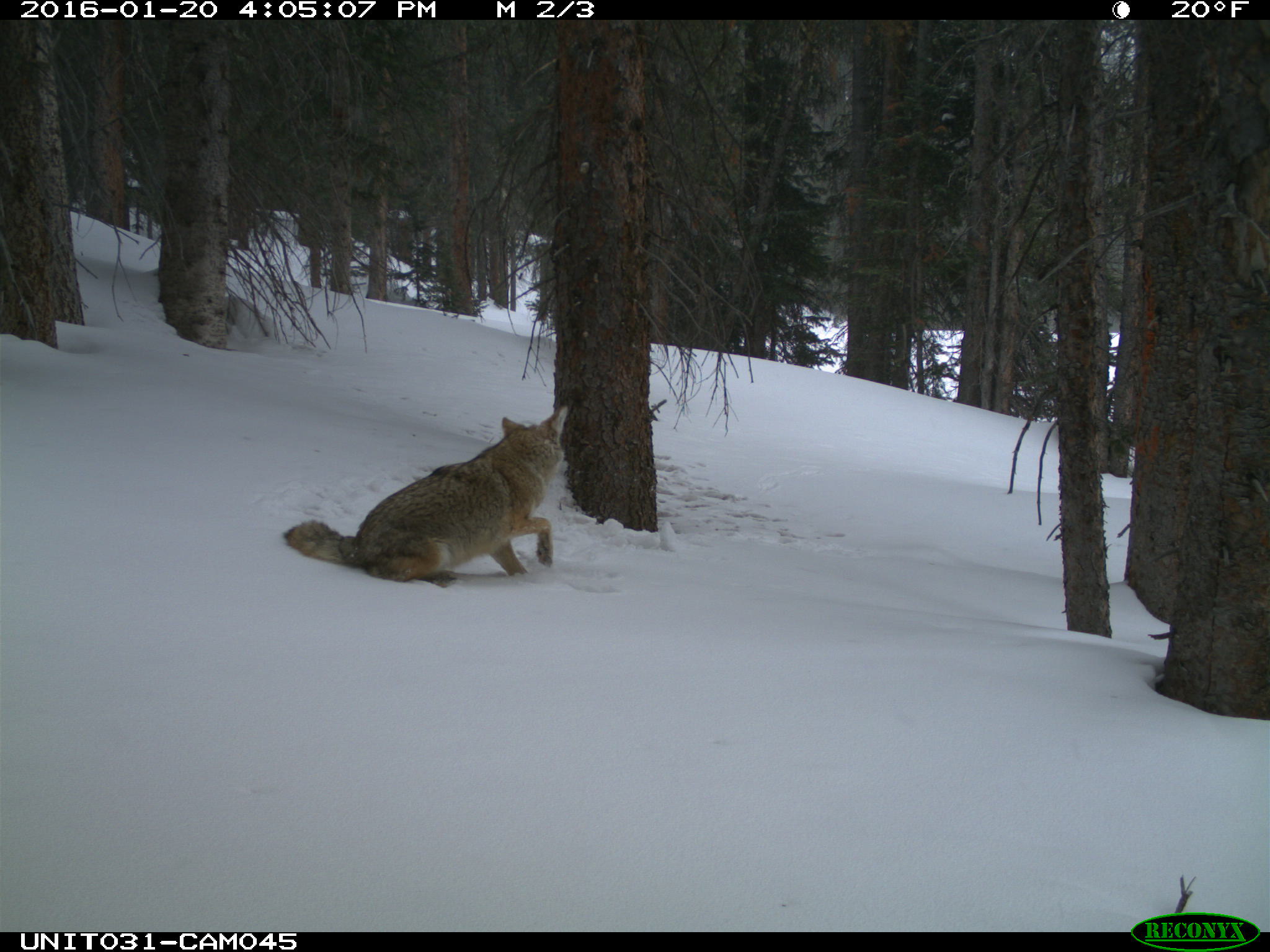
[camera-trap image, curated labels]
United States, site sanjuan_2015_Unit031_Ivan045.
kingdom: Animalia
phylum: Chordata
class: Mammalia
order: Carnivora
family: Canidae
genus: Canis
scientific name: Canis latrans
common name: coyote